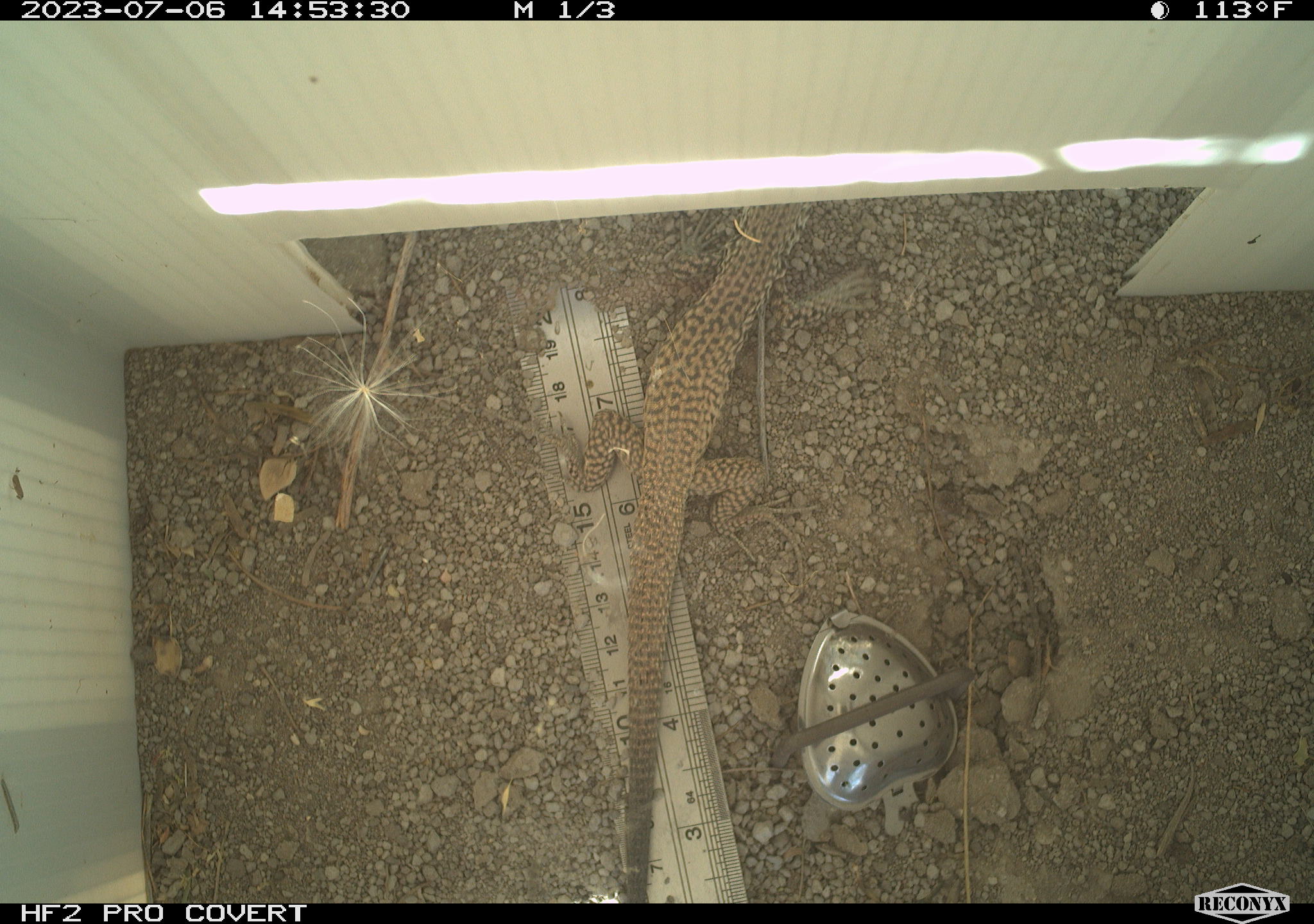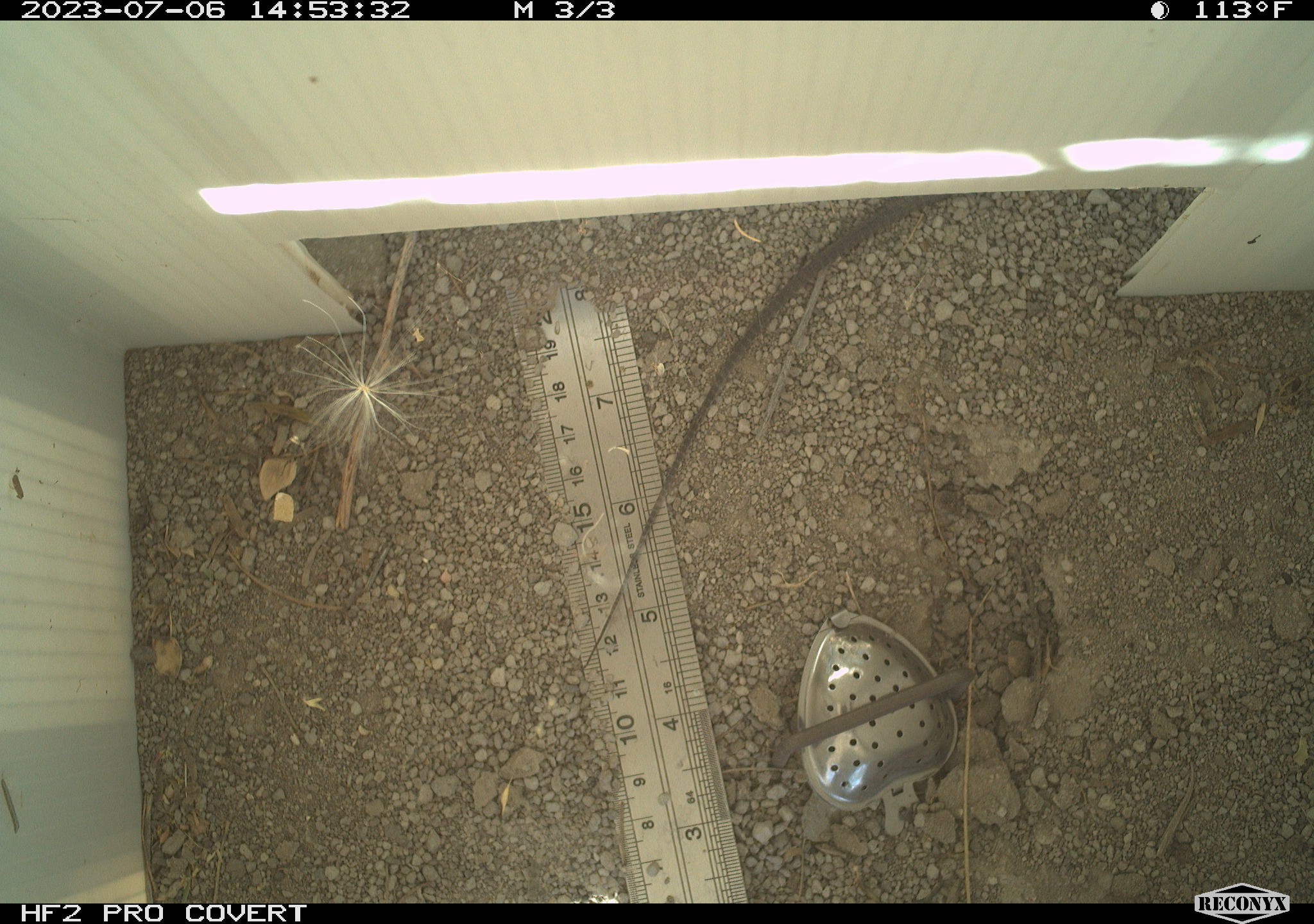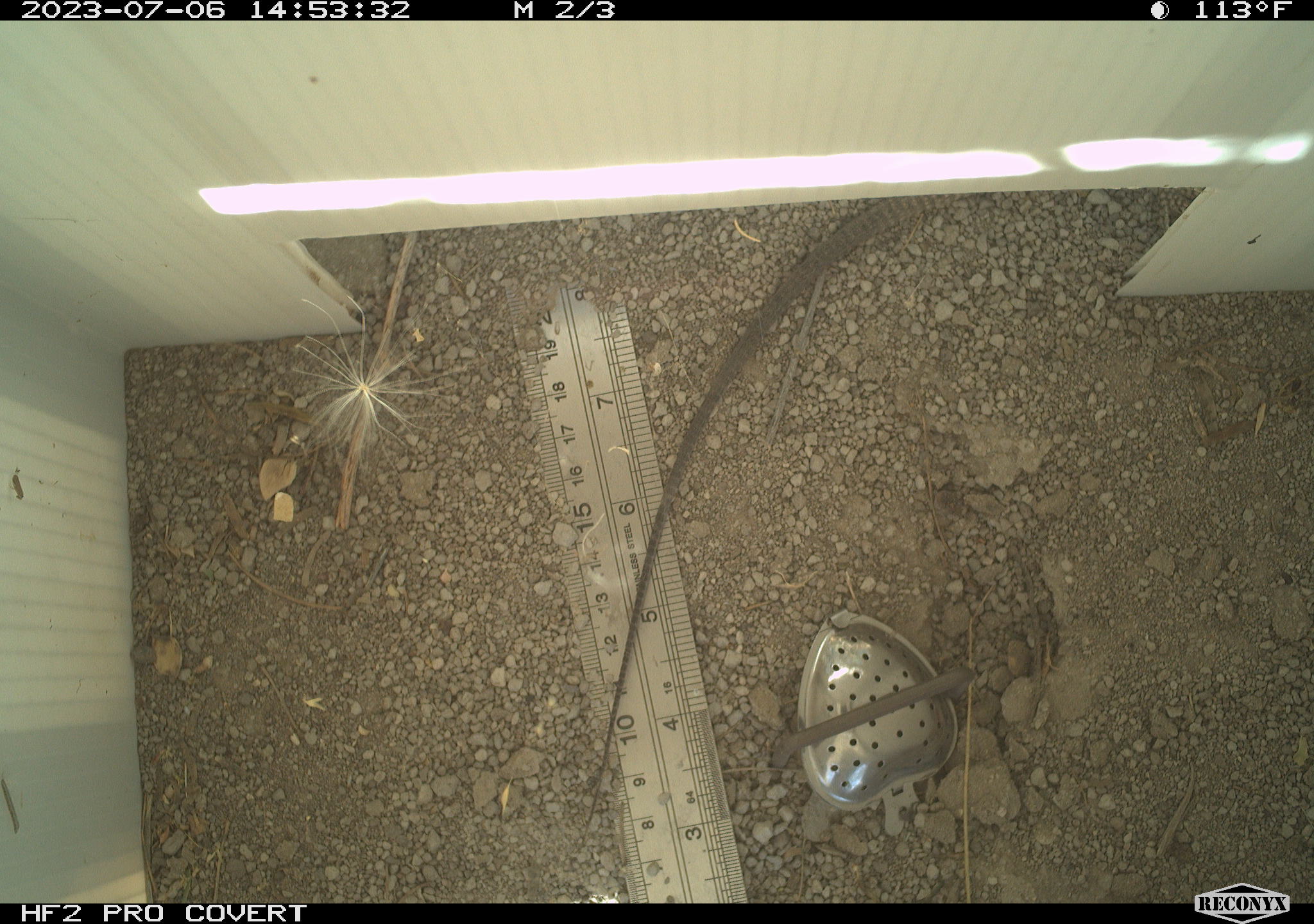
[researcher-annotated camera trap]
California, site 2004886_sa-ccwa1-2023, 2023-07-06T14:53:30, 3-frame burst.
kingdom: Animalia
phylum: Chordata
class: Reptilia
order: Squamata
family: Teiidae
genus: Aspidoscelis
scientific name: Aspidoscelis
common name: whiptail lizards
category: aspidoscelis species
Aspidoscelis species (whiptail lizards) (Aspidoscelis).